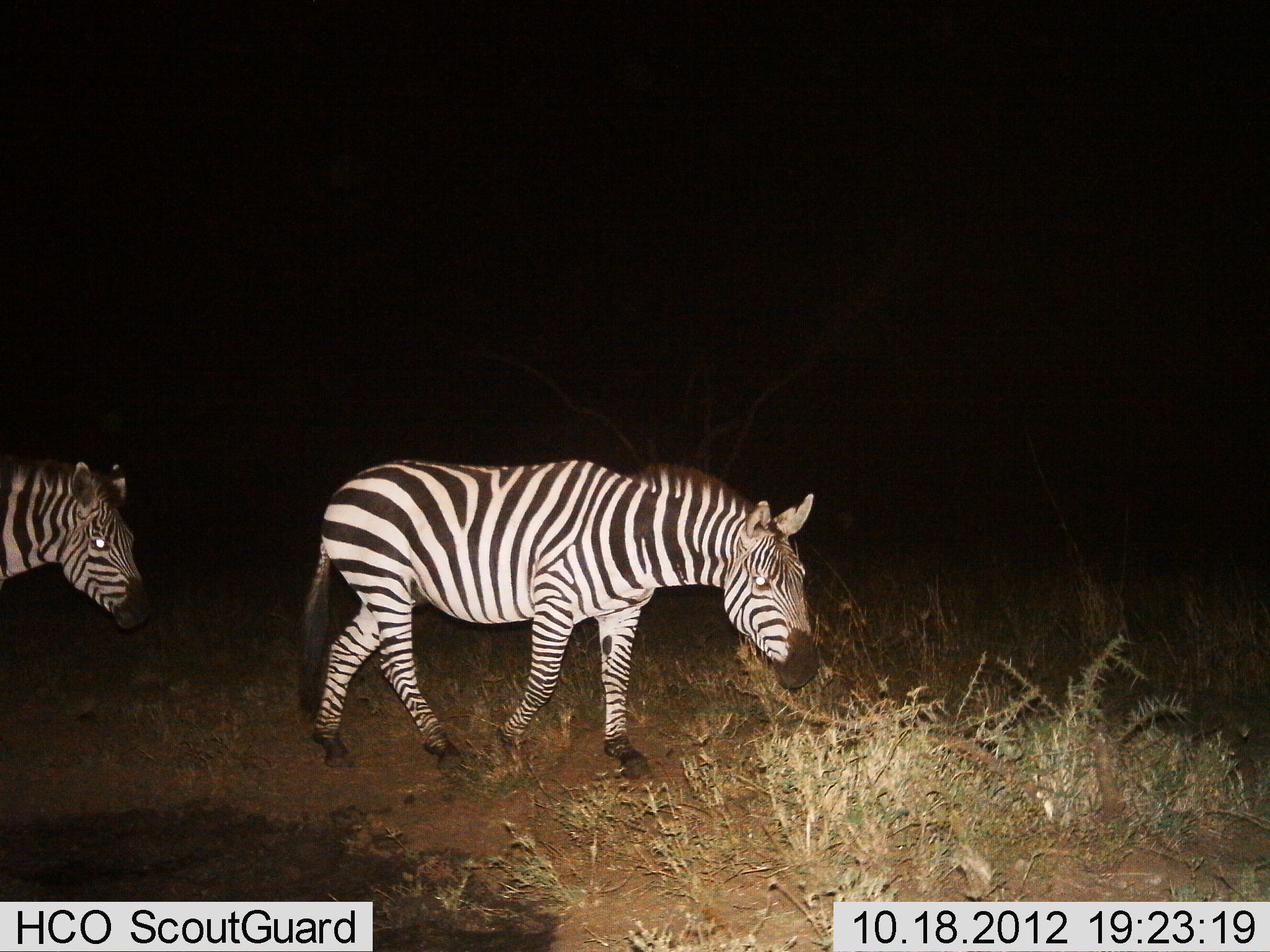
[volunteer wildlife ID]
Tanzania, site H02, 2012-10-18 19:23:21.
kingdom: Animalia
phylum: Chordata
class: Mammalia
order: Perissodactyla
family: Equidae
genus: Equus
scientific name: Equus quagga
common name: plains zebra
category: zebra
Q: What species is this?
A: Zebra (plains zebra) (Equus quagga).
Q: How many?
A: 2.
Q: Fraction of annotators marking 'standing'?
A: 0%.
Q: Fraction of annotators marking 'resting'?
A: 0%.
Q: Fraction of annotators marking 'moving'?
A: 100%.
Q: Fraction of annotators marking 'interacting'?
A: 0%.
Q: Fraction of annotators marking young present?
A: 0%.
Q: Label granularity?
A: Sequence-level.